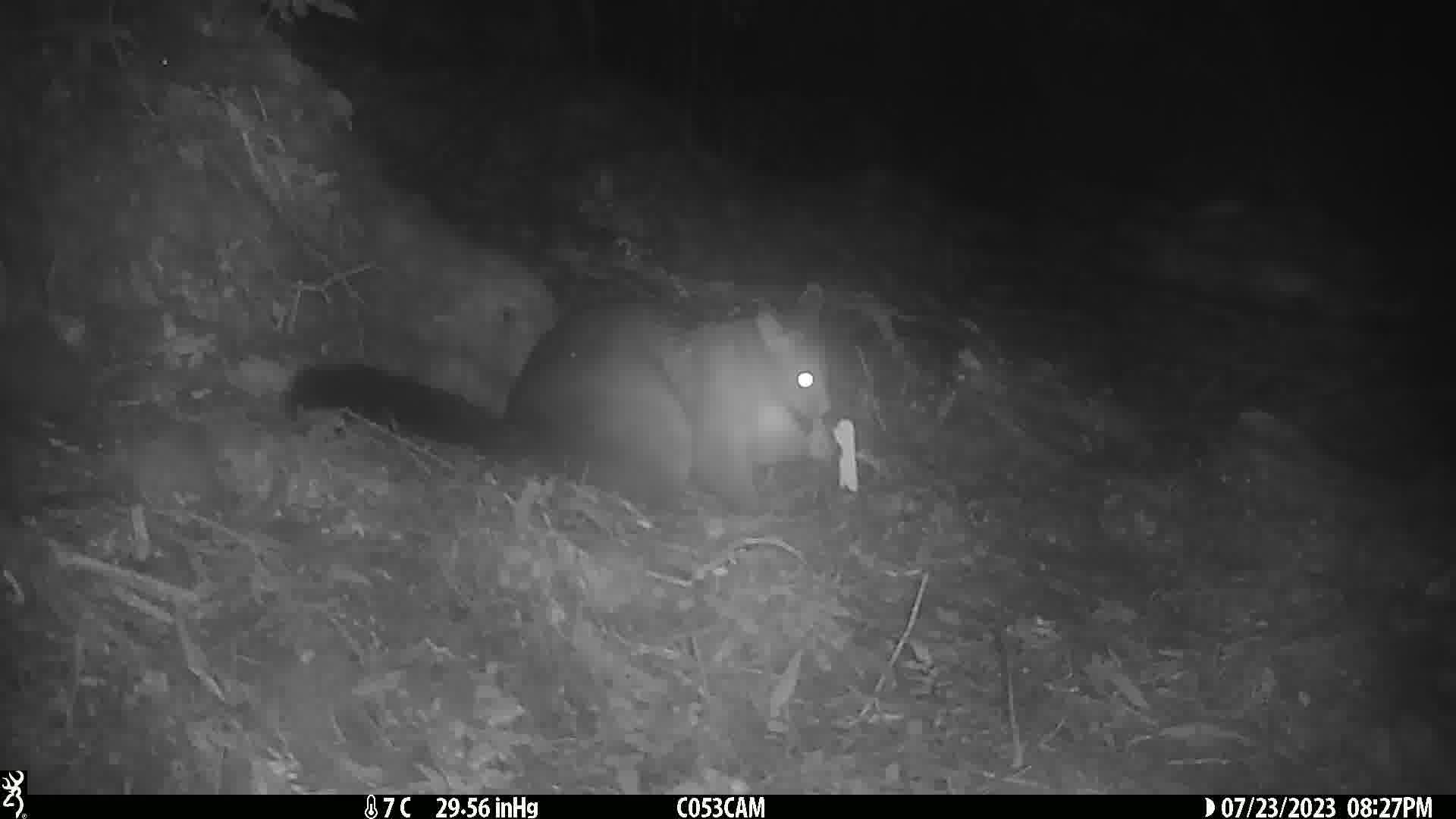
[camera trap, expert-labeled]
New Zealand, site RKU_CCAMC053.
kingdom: Animalia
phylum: Chordata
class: Mammalia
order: Diprotodontia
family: Phalangeridae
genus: Trichosurus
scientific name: Trichosurus vulpecula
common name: common brushtail possum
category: possum